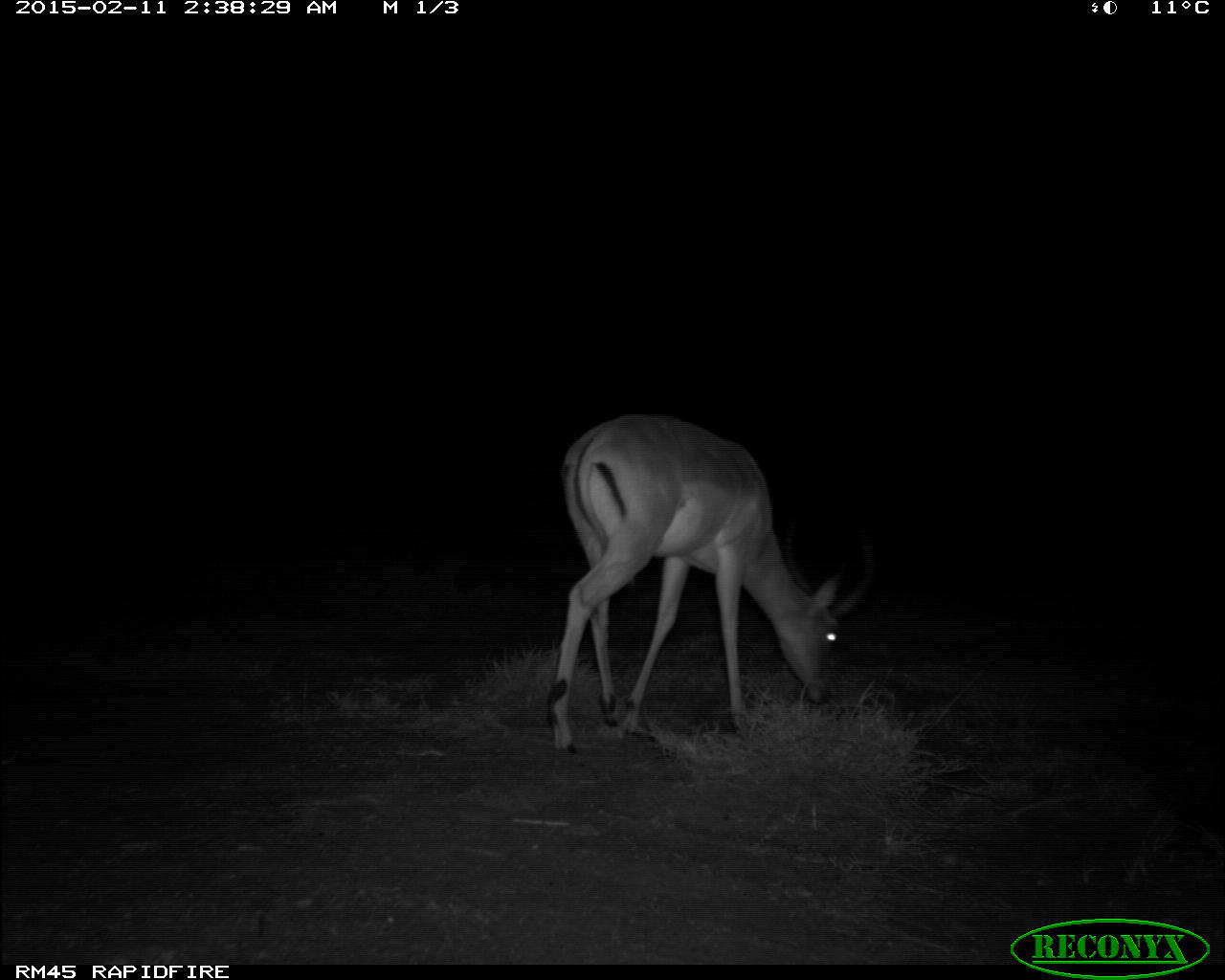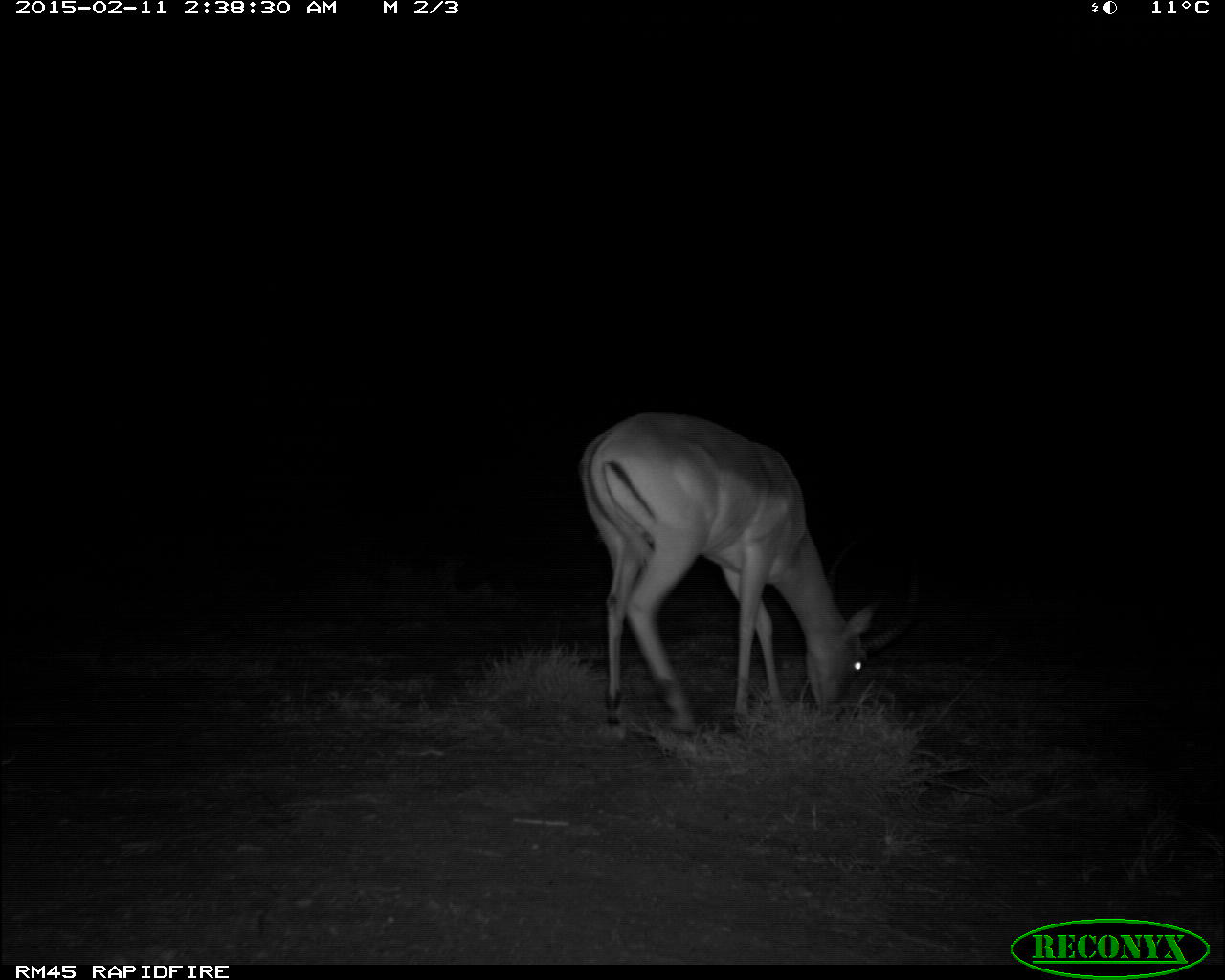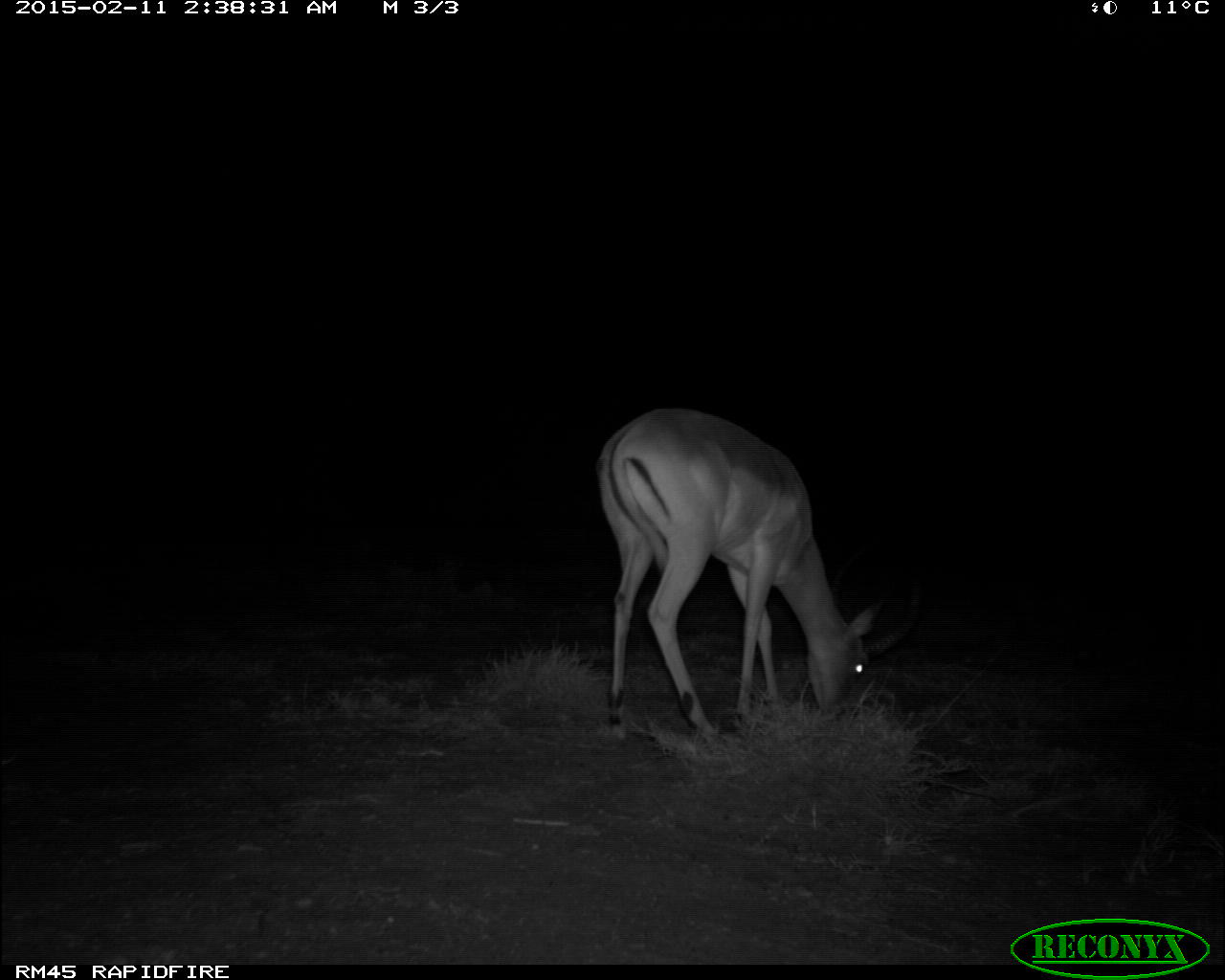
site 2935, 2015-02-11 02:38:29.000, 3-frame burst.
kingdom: Animalia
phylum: Chordata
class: Mammalia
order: Artiodactyla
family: Bovidae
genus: Aepyceros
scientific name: Aepyceros melampus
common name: impala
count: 2